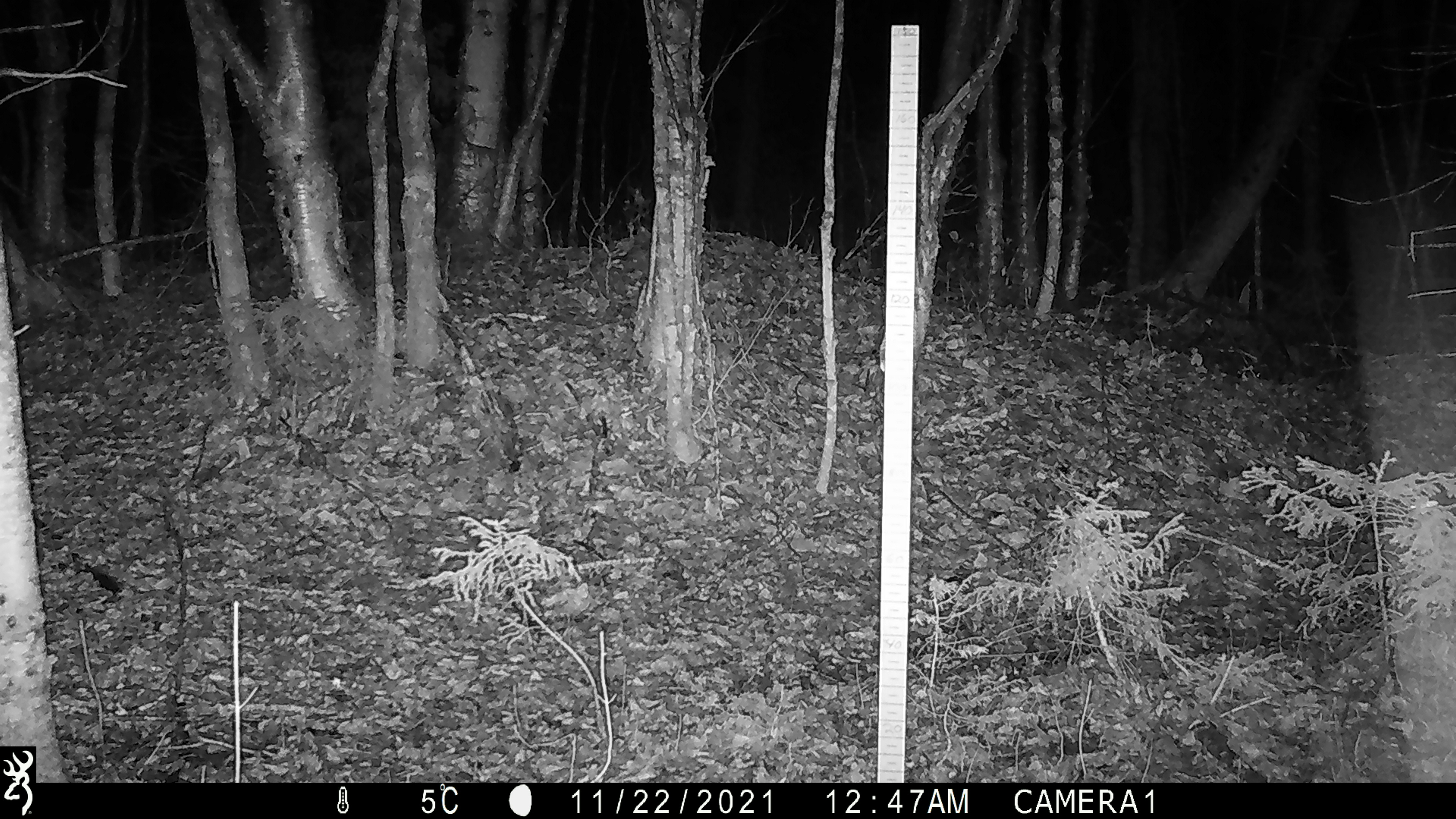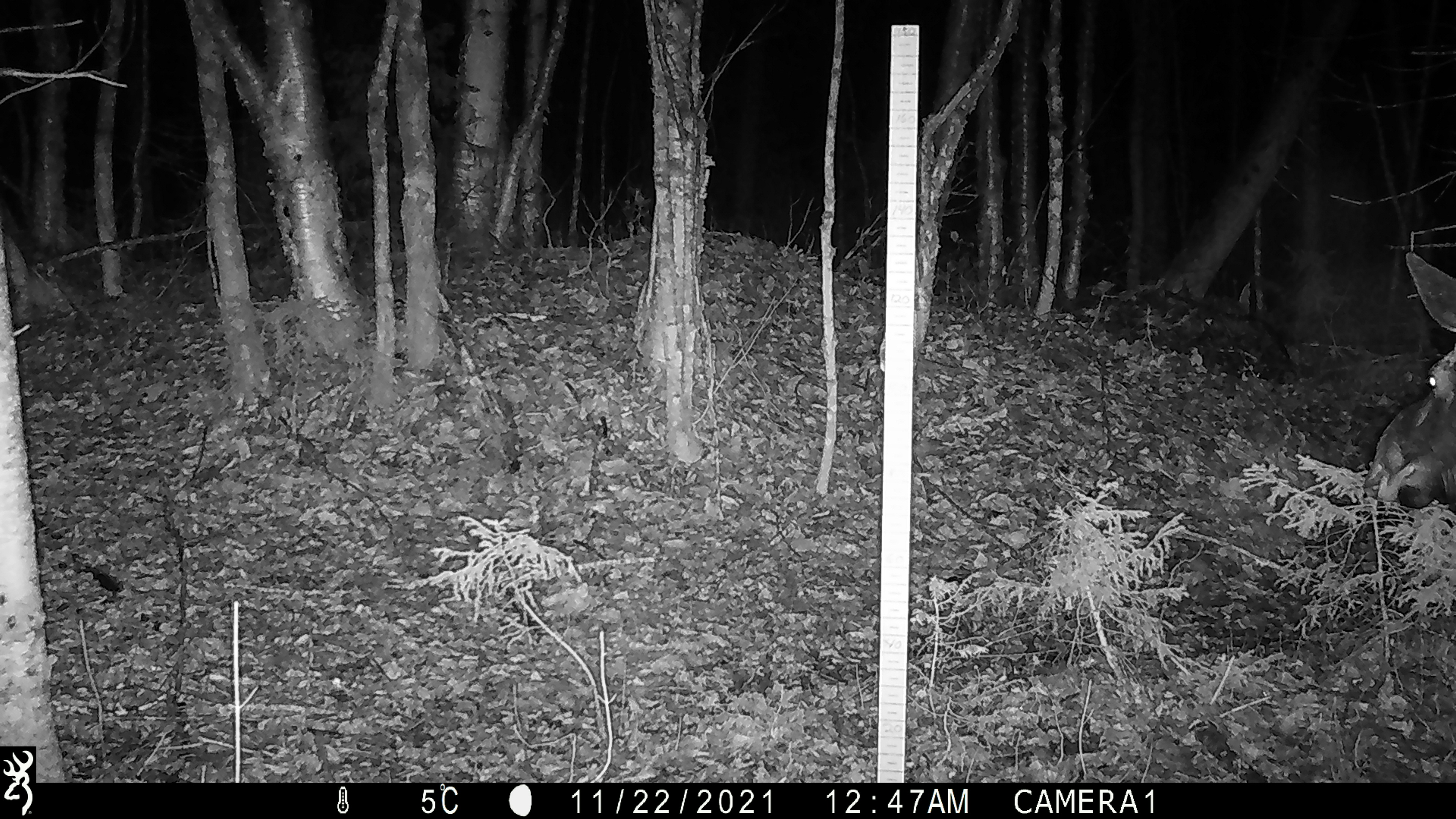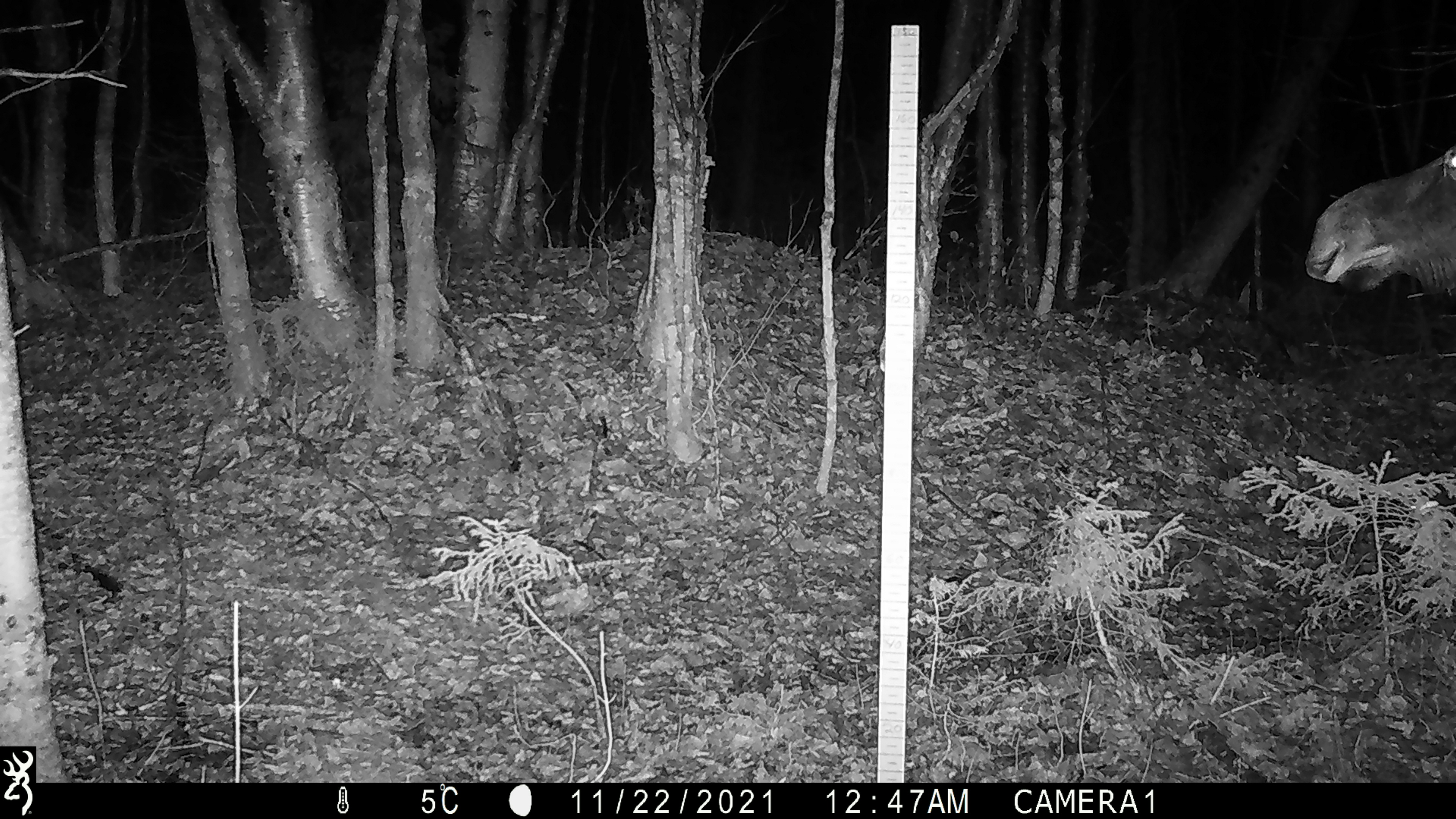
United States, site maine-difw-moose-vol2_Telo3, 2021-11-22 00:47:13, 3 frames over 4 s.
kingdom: Animalia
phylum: Chordata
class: Mammalia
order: Artiodactyla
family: Cervidae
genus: Alces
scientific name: Alces alces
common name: moose